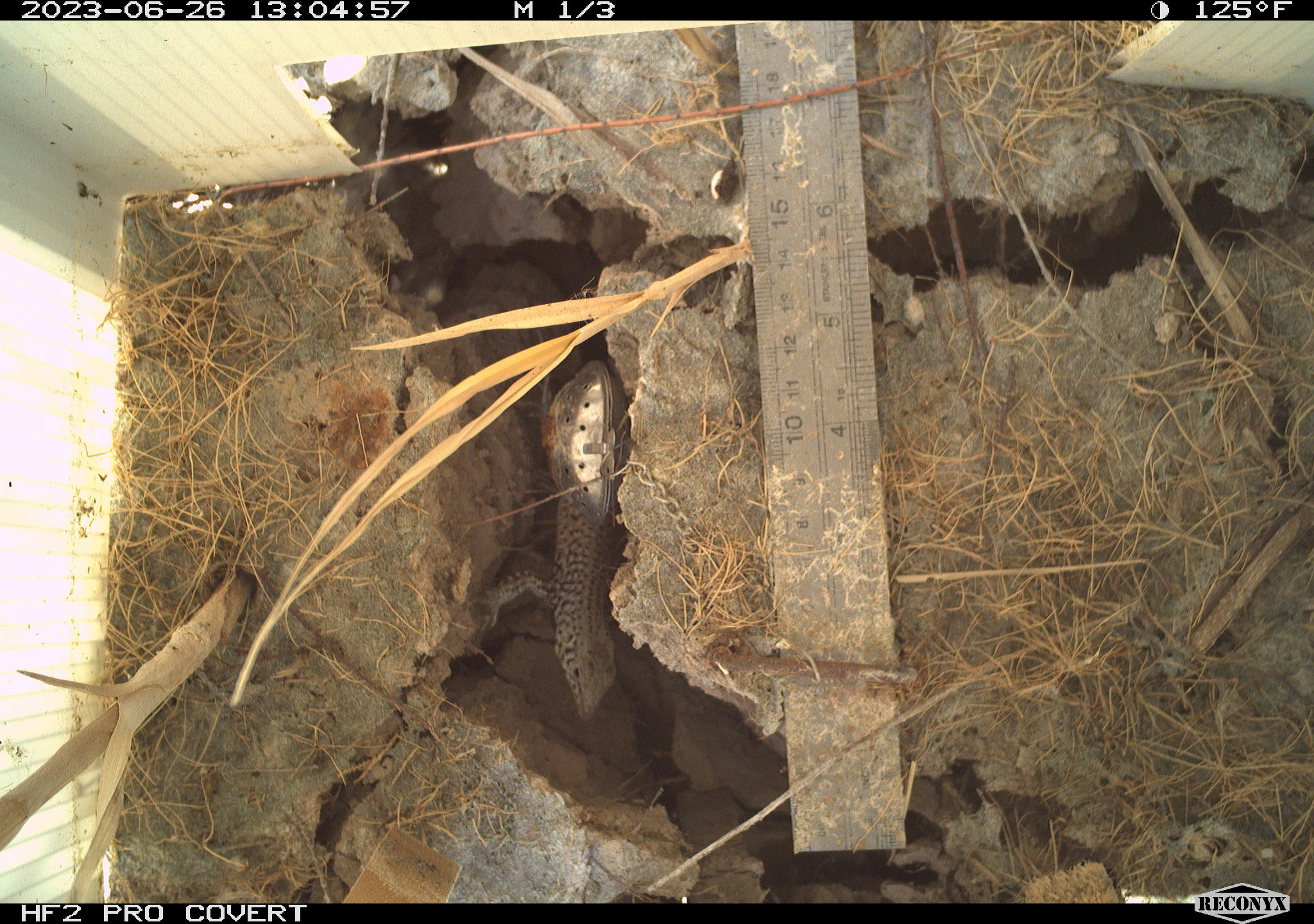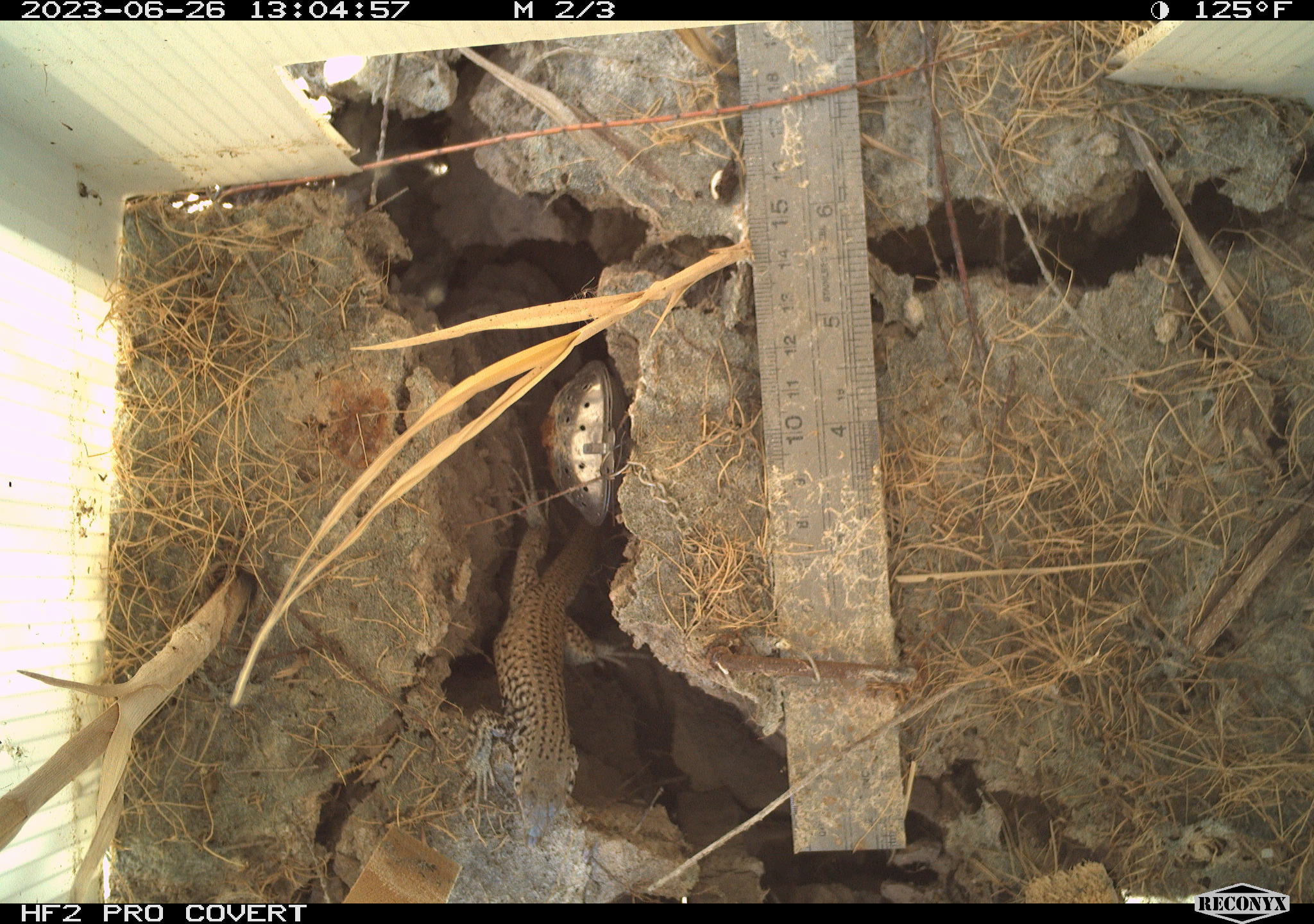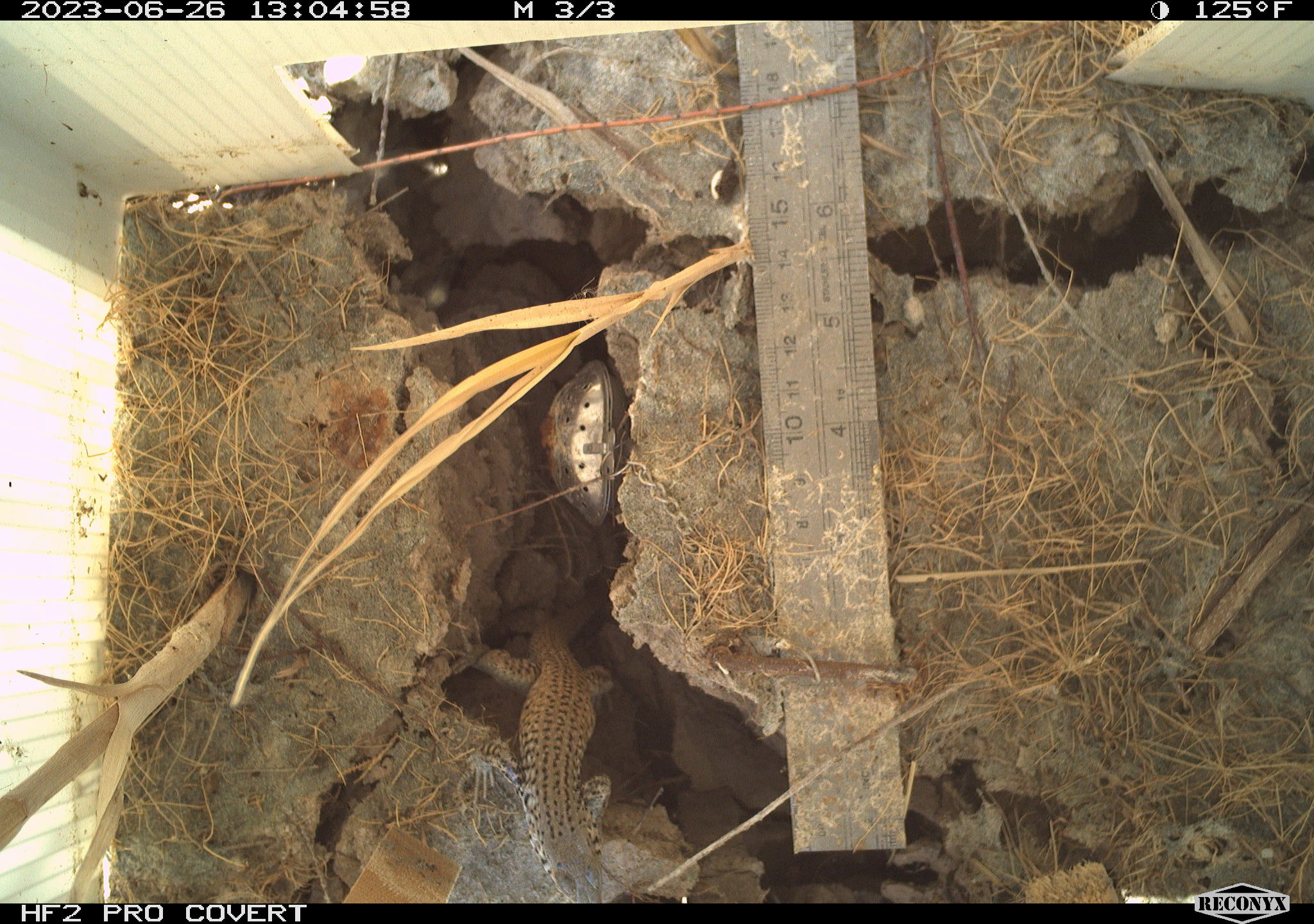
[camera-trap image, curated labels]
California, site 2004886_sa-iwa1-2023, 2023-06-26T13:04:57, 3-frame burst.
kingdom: Animalia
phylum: Chordata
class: Reptilia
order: Squamata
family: Teiidae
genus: Aspidoscelis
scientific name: Aspidoscelis tigris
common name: western whiptail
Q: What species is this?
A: Western whiptail (Aspidoscelis tigris).